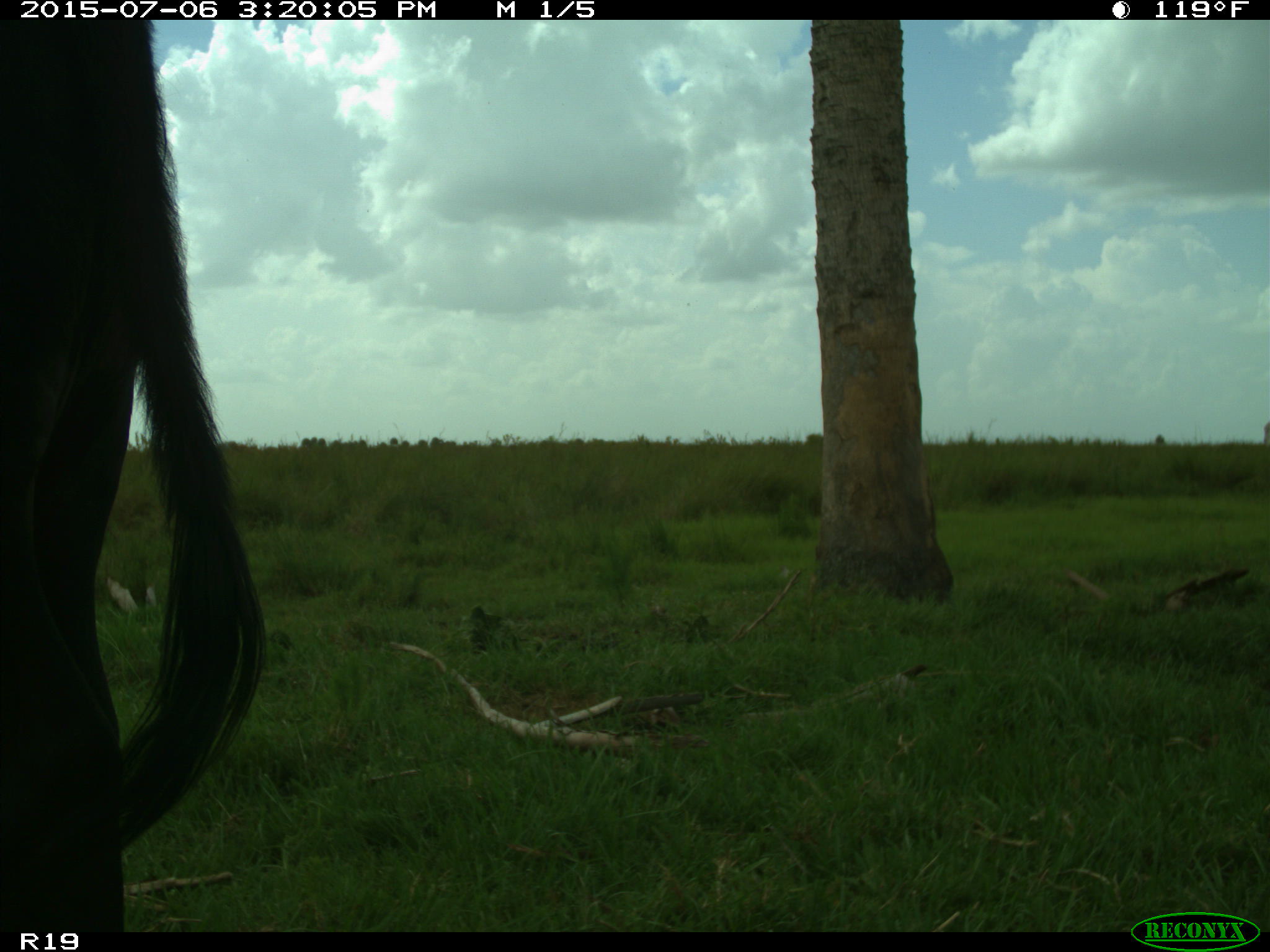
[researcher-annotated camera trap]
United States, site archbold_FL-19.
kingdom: Animalia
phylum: Chordata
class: Mammalia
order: Artiodactyla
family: Bovidae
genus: Bos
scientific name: Bos taurus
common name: domestic cow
Bos taurus (domestic cow).